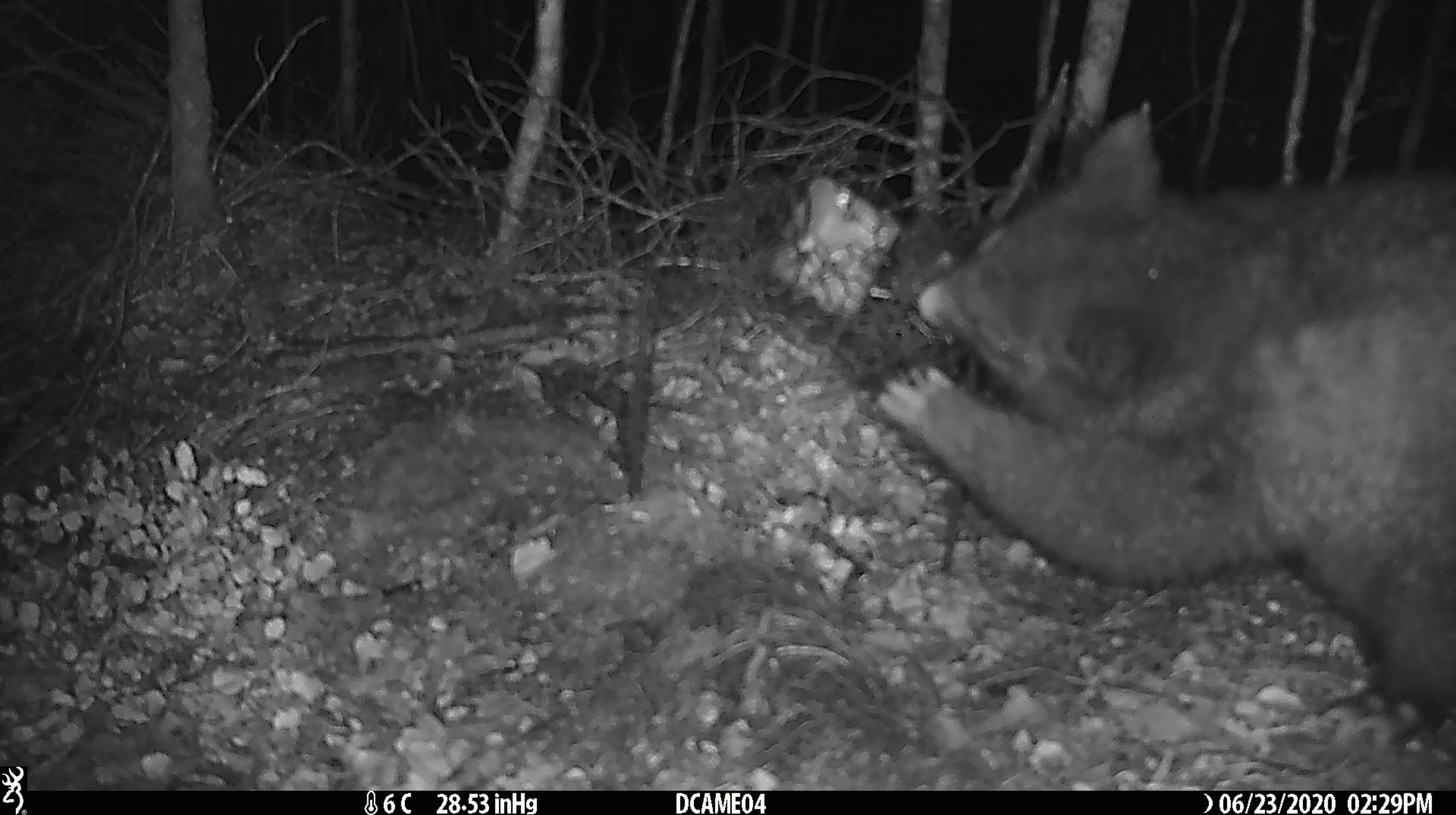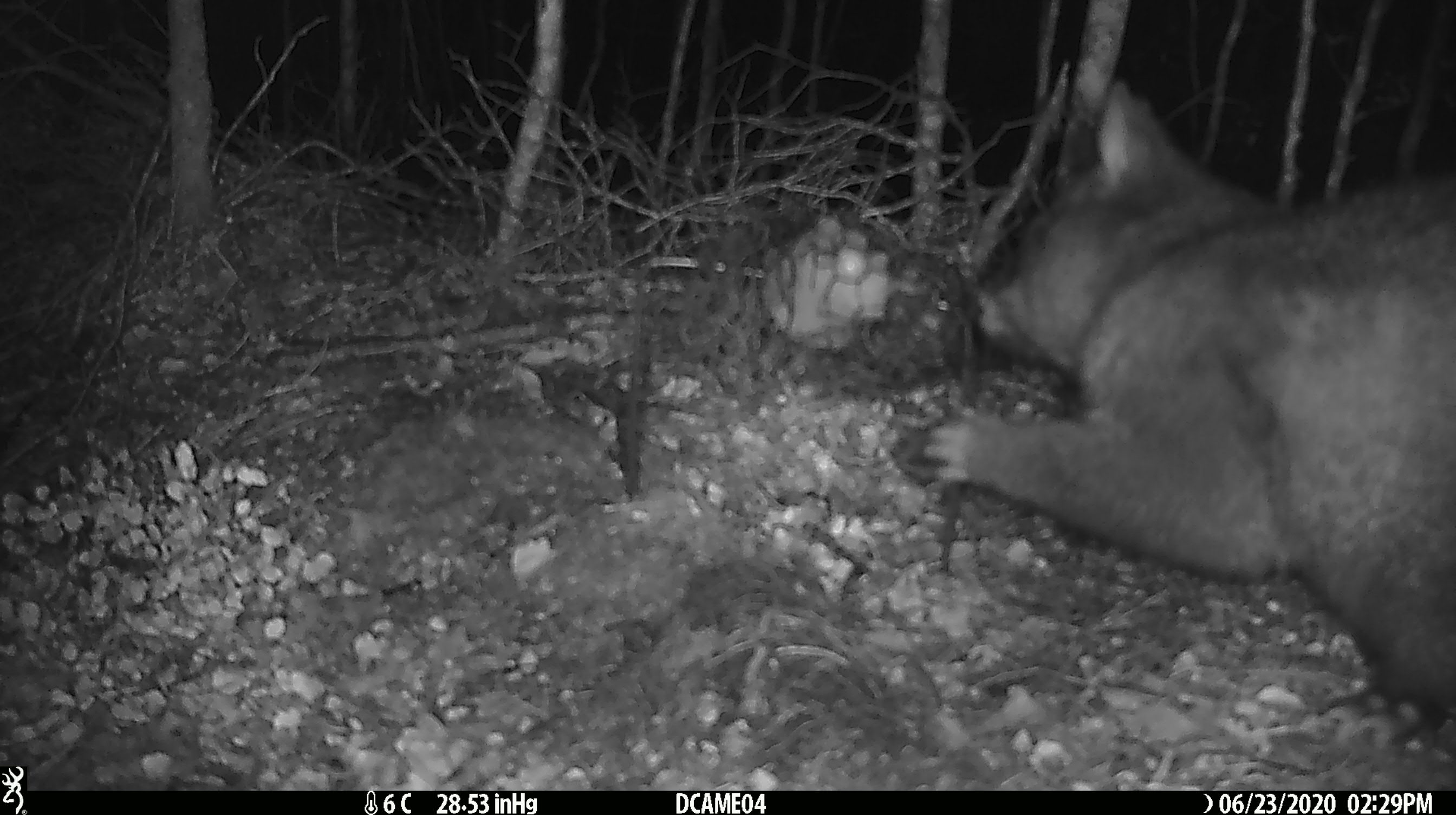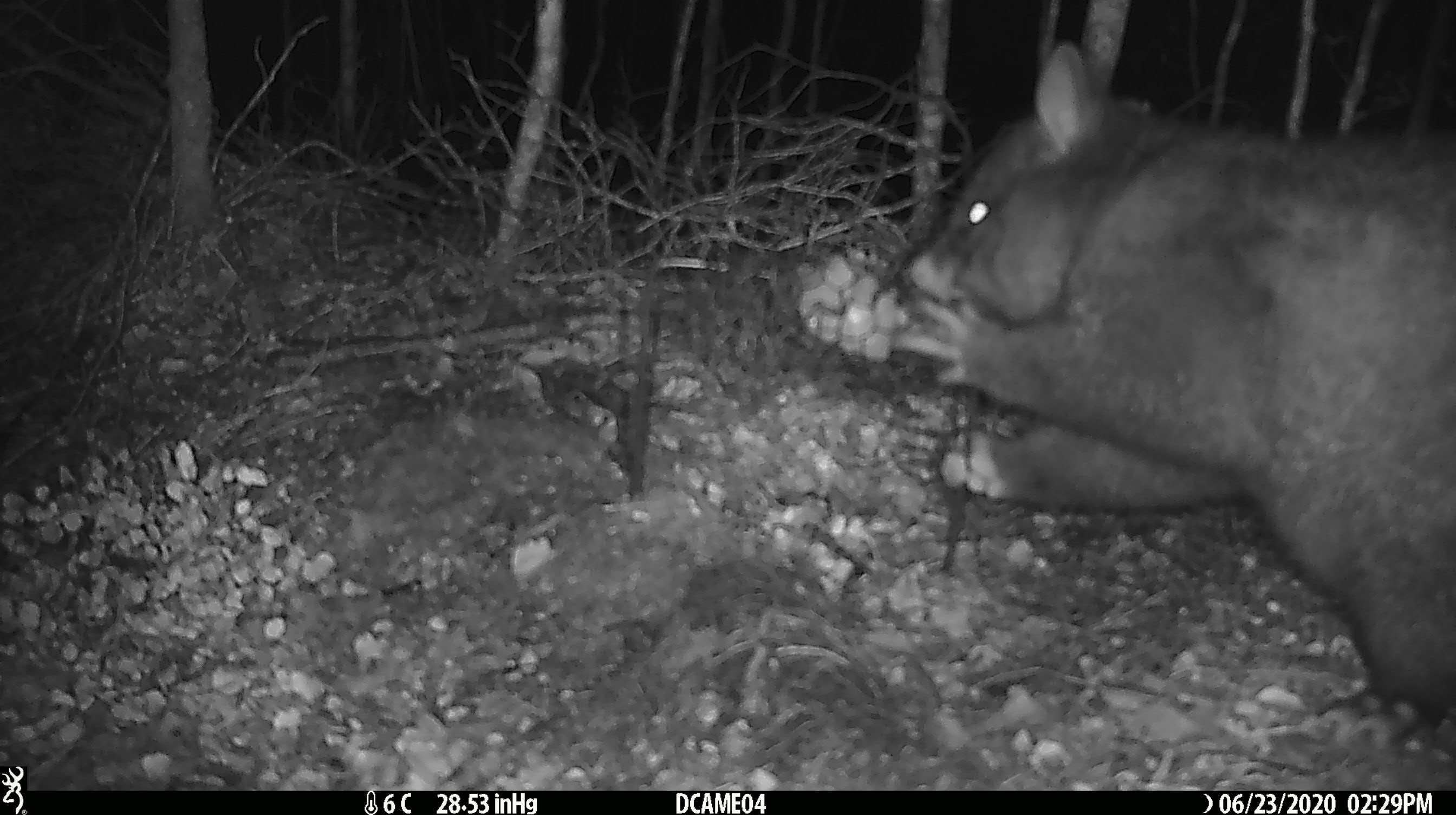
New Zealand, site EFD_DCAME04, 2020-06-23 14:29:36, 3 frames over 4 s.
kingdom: Animalia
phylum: Chordata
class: Mammalia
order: Diprotodontia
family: Phalangeridae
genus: Trichosurus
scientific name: Trichosurus vulpecula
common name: common brushtail possum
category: possum